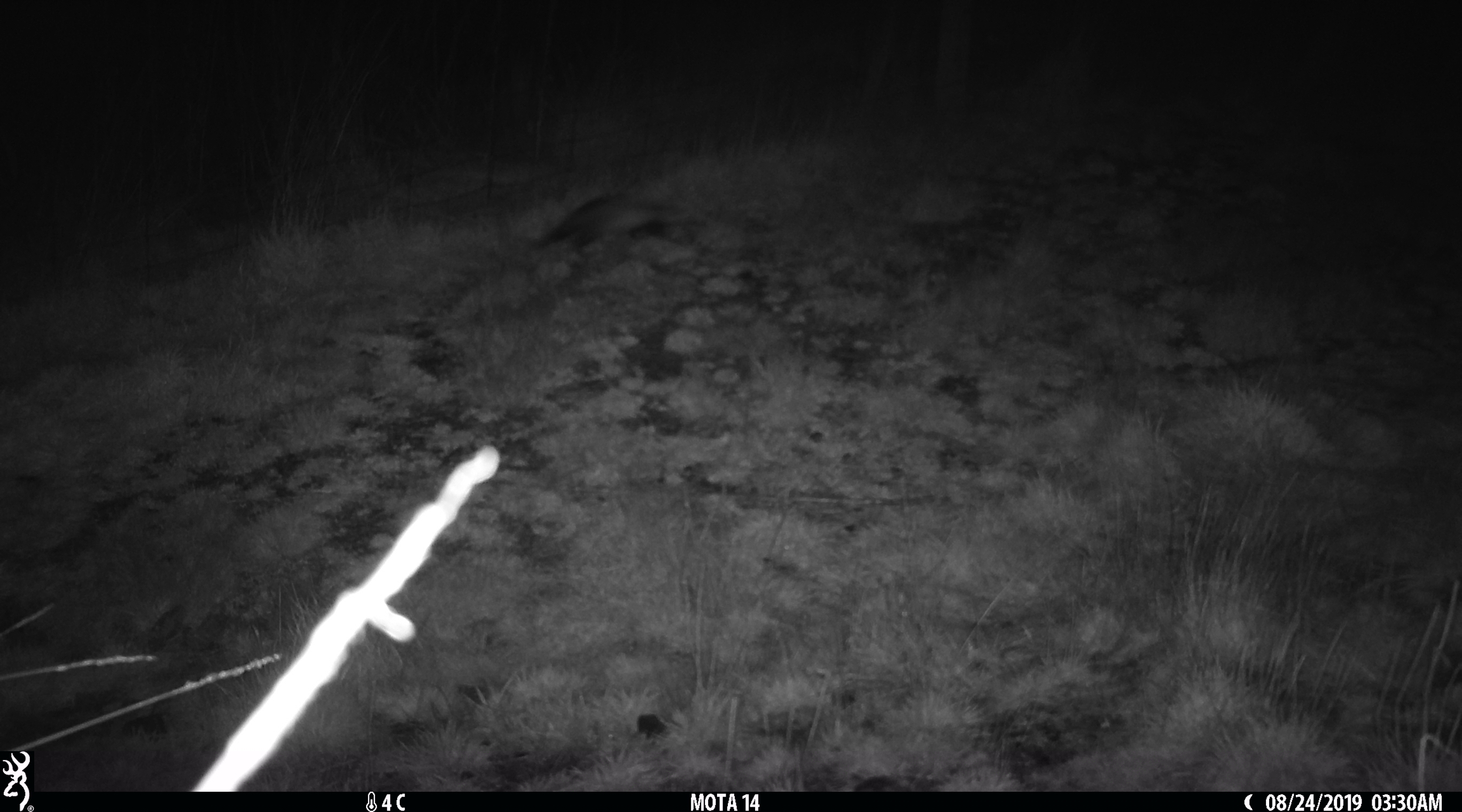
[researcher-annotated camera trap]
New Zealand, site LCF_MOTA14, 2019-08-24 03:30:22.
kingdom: Animalia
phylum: Chordata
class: Mammalia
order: Carnivora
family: Mustelidae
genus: Mustela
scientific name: Mustela furo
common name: ferret